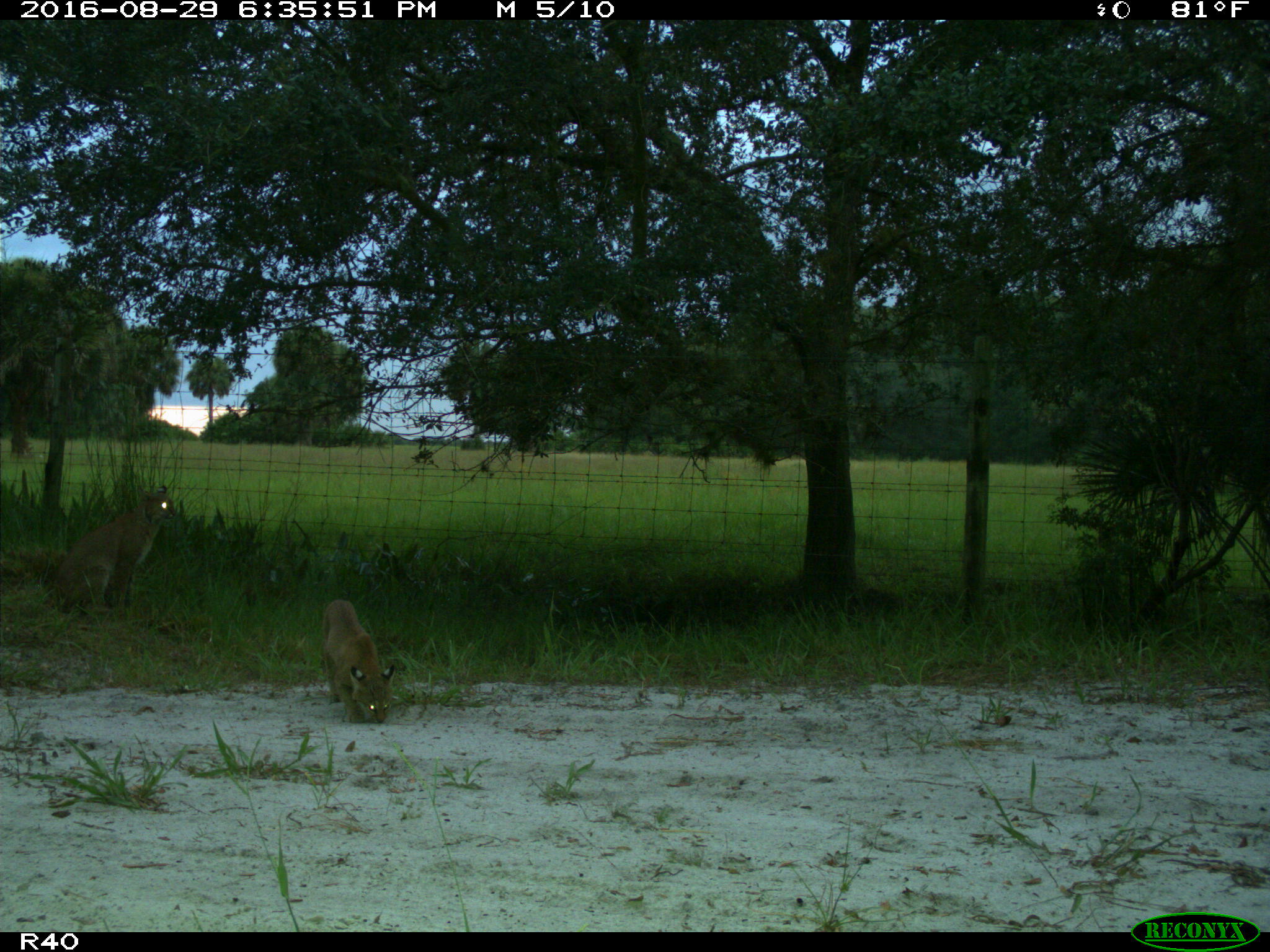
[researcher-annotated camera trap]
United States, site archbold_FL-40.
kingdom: Animalia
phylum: Chordata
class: Mammalia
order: Carnivora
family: Felidae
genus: Lynx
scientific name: Lynx rufus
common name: bobcat